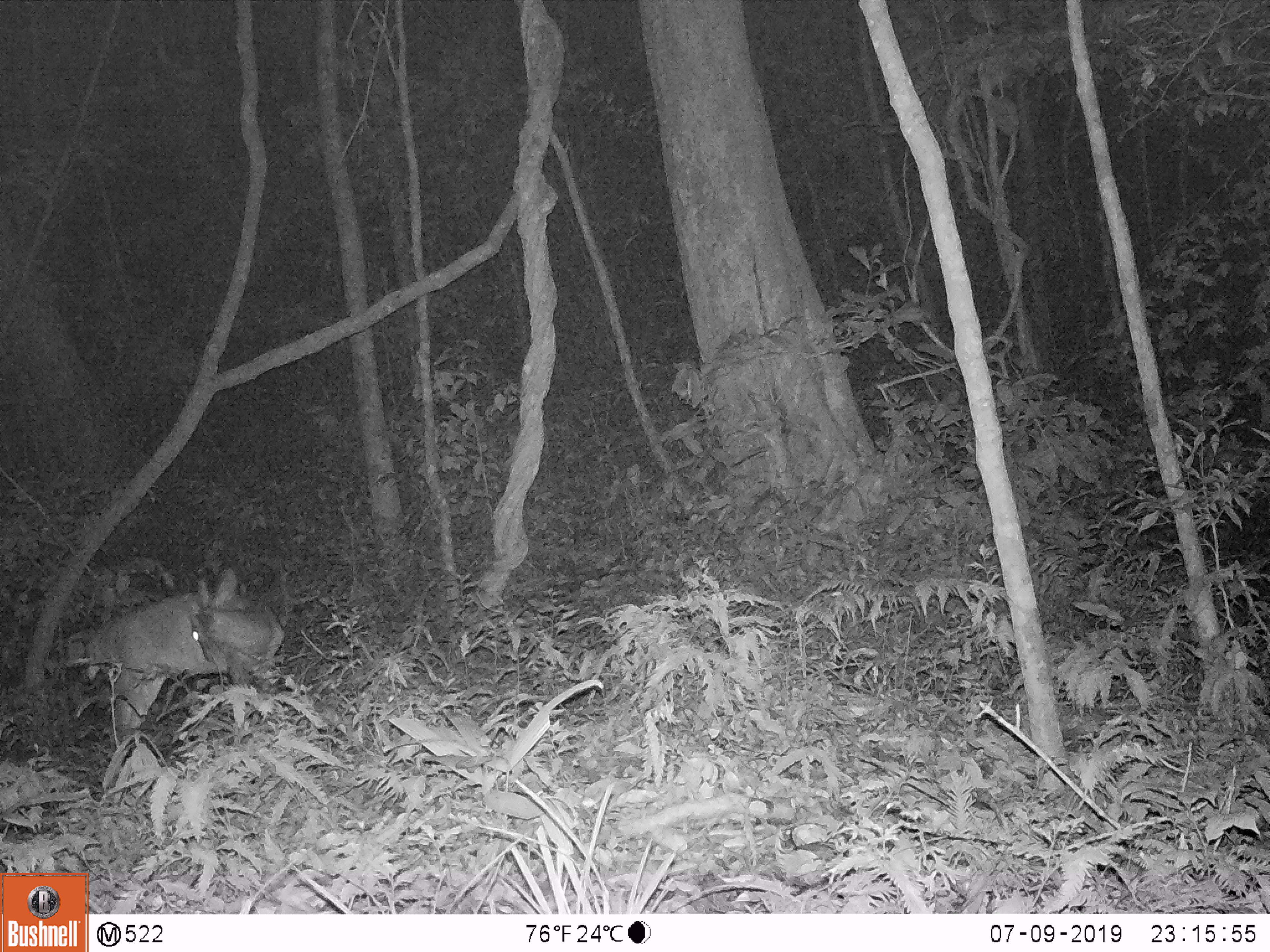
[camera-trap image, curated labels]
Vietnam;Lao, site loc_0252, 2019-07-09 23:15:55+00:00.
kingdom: Animalia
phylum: Chordata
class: Mammalia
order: Artiodactyla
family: Cervidae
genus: Muntiacus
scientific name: Muntiacus rooseveltorum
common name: roosevelt's muntjac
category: roosevelts muntjac group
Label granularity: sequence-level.